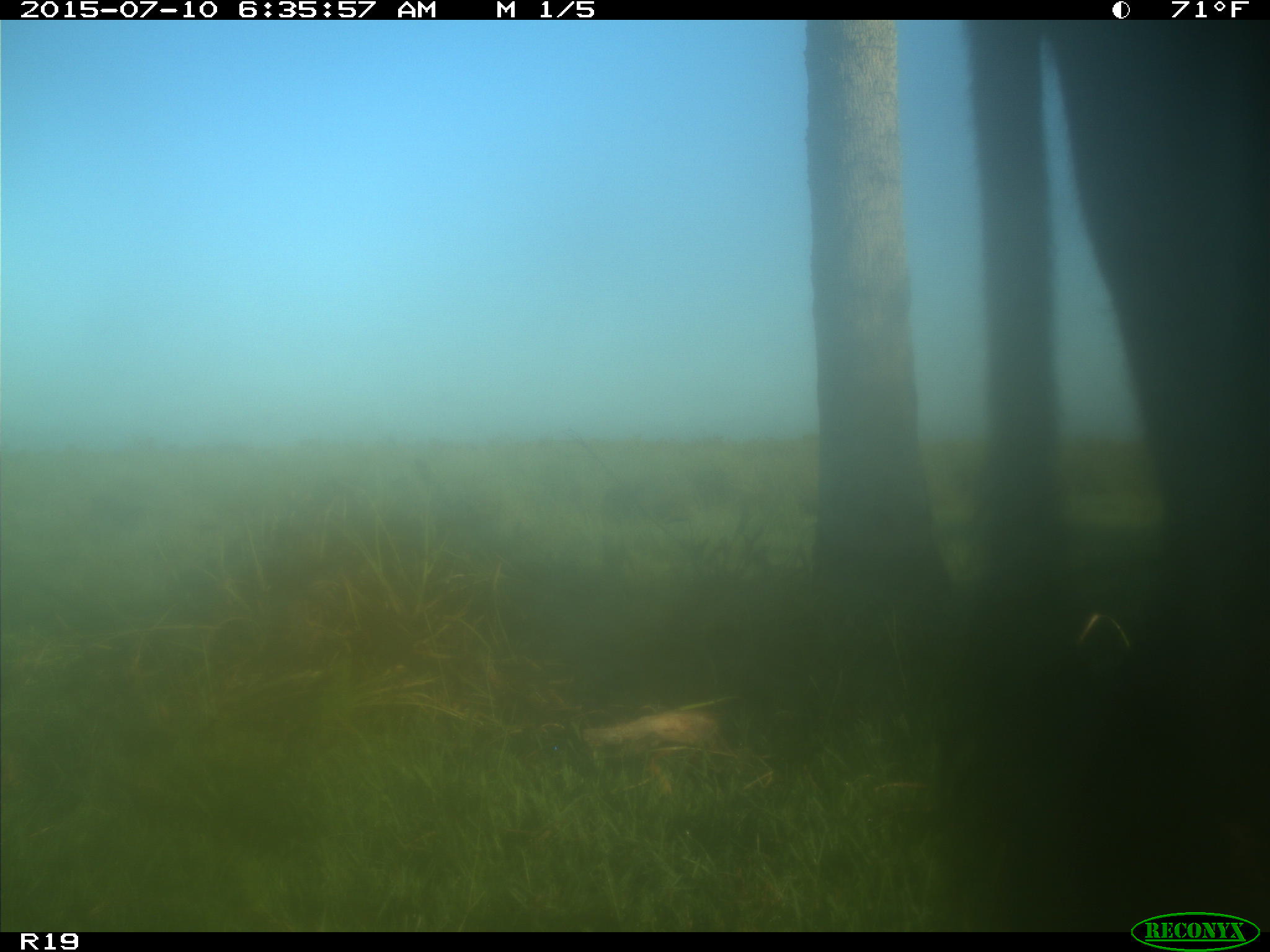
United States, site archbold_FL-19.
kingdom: Animalia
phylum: Chordata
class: Mammalia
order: Artiodactyla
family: Bovidae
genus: Bos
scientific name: Bos taurus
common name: domestic cow